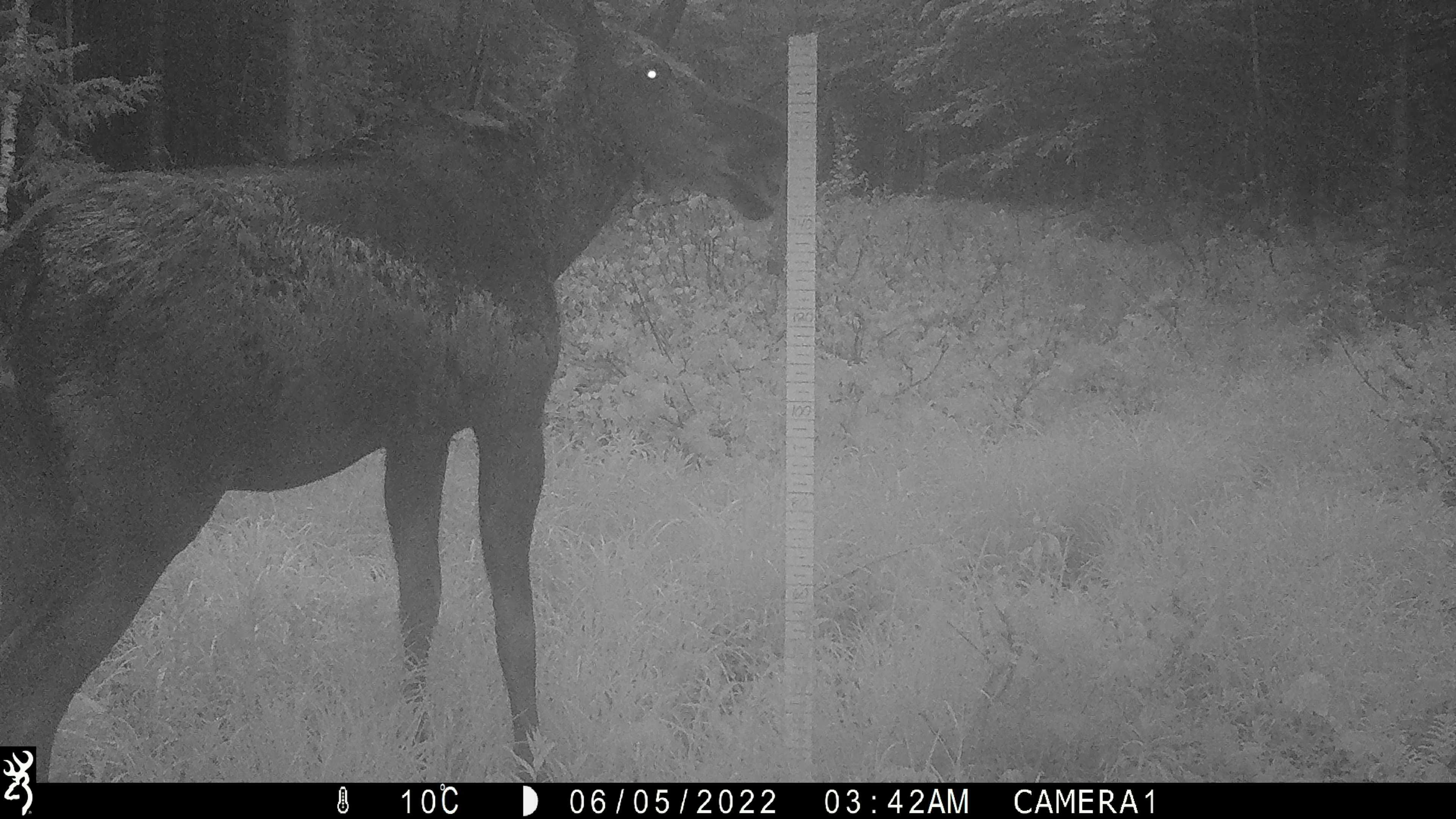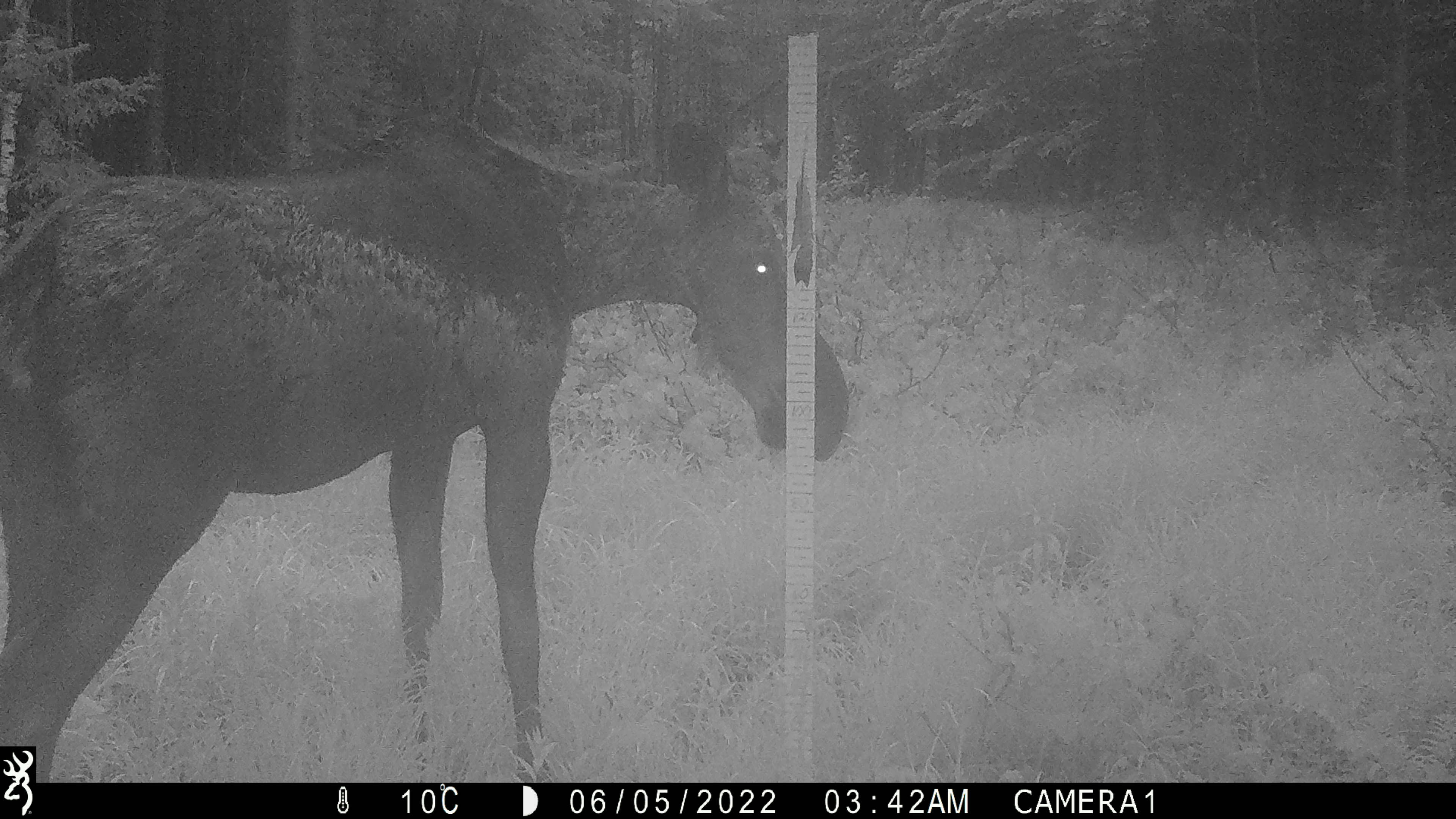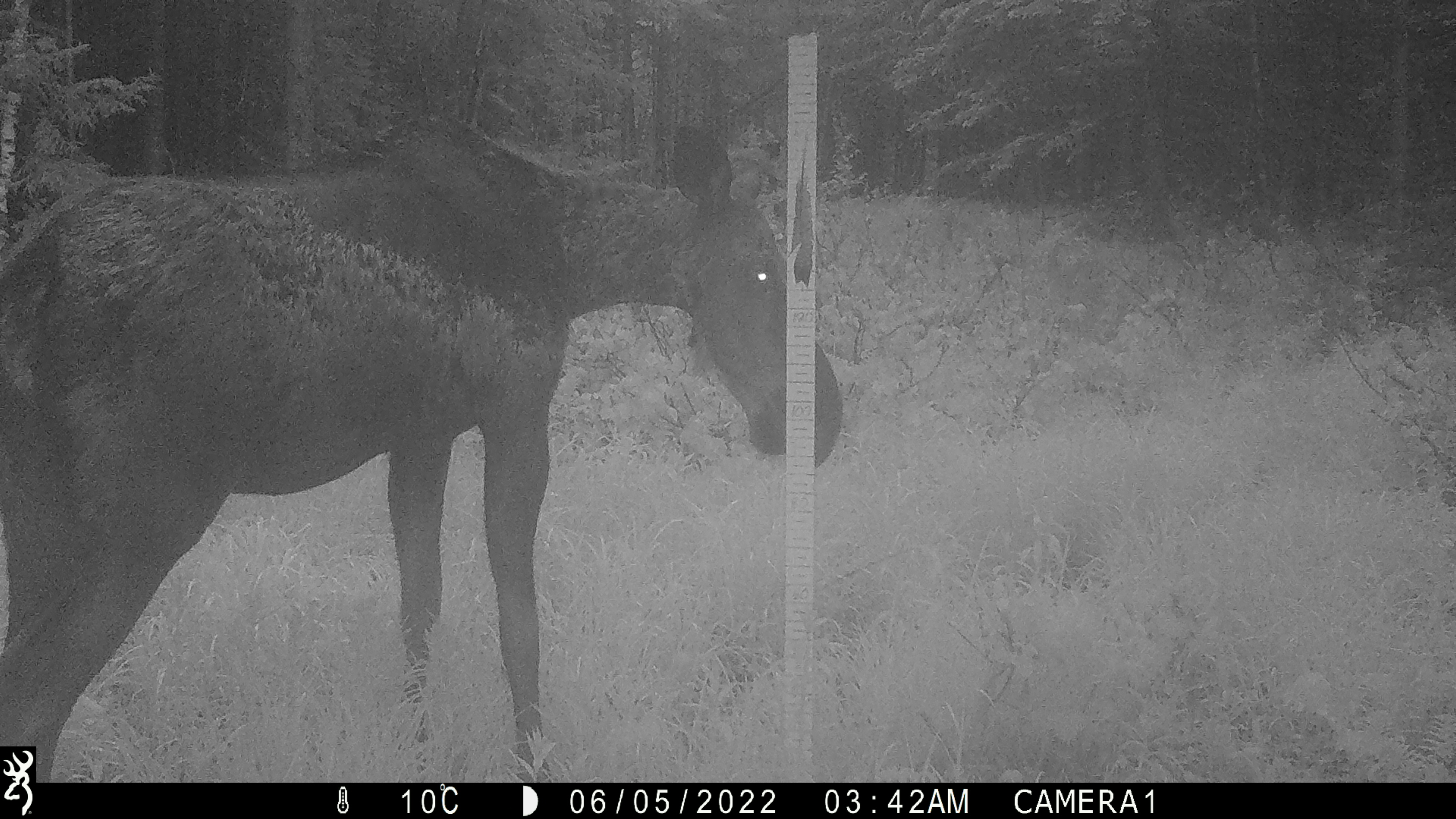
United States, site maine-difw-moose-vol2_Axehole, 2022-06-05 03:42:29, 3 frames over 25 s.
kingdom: Animalia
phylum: Chordata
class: Mammalia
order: Artiodactyla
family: Cervidae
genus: Alces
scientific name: Alces alces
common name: moose